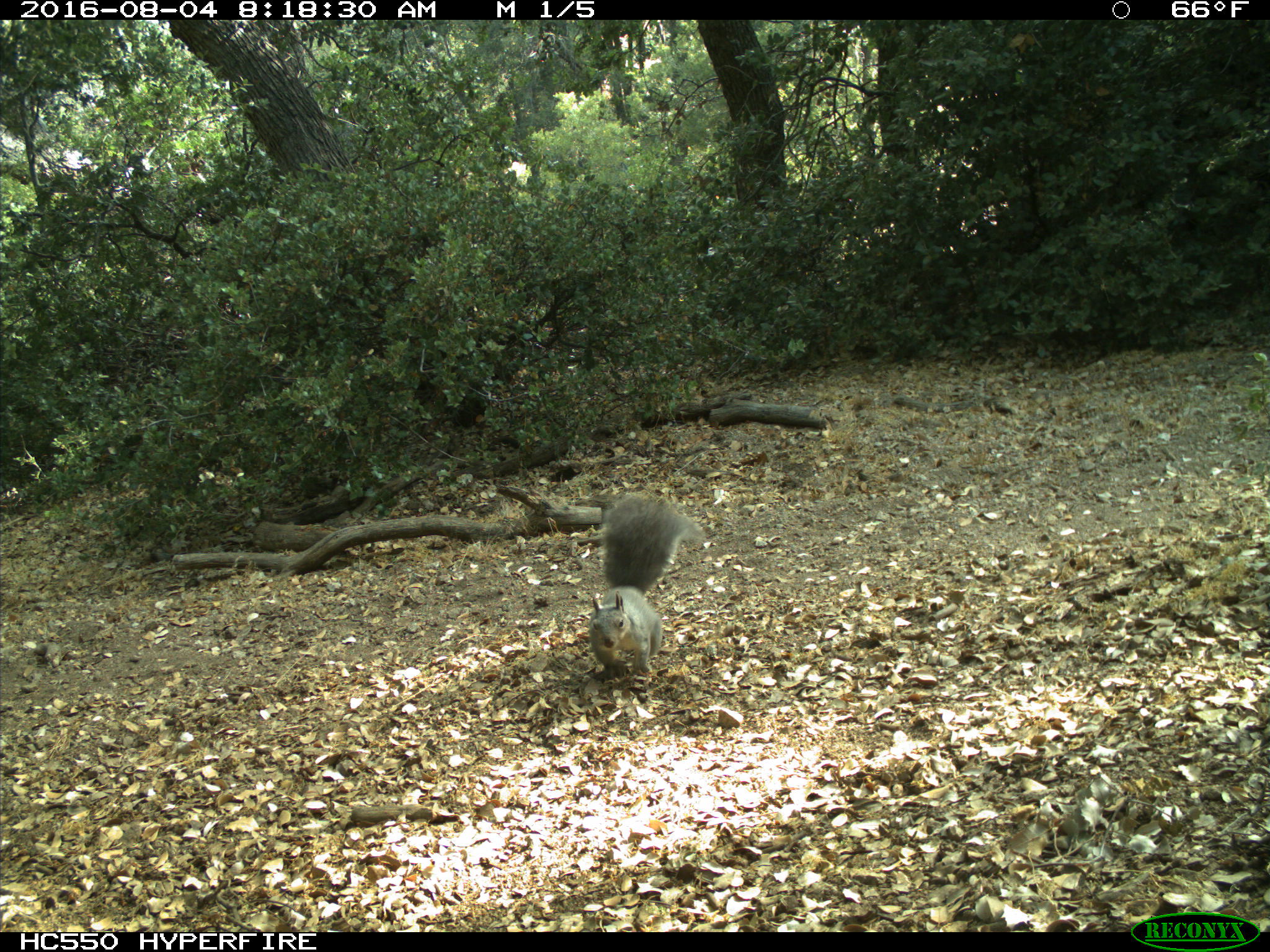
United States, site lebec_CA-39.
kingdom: Animalia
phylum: Chordata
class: Mammalia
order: Rodentia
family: Sciuridae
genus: Sciurus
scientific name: Sciurus carolinensis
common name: eastern gray squirrel